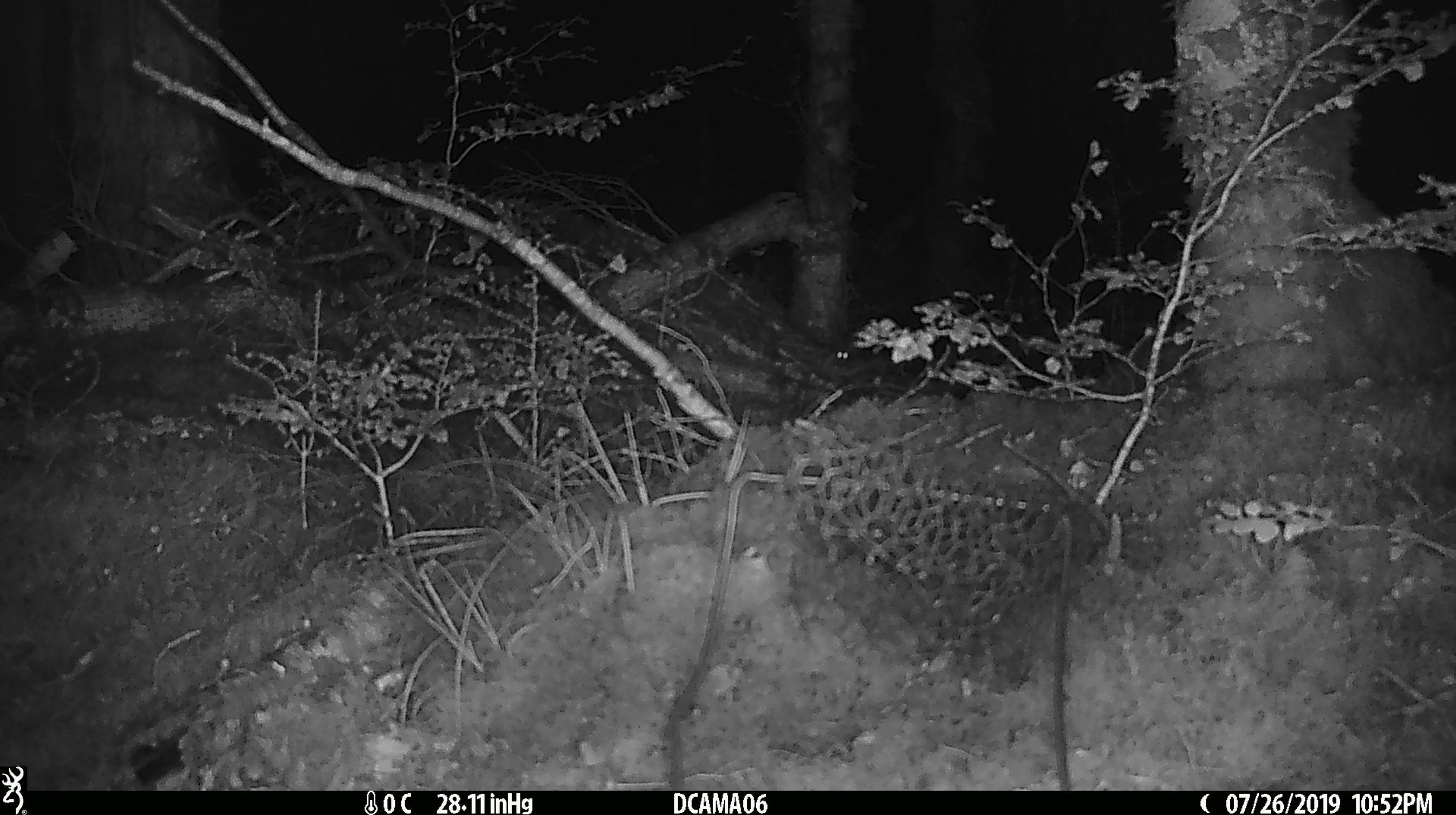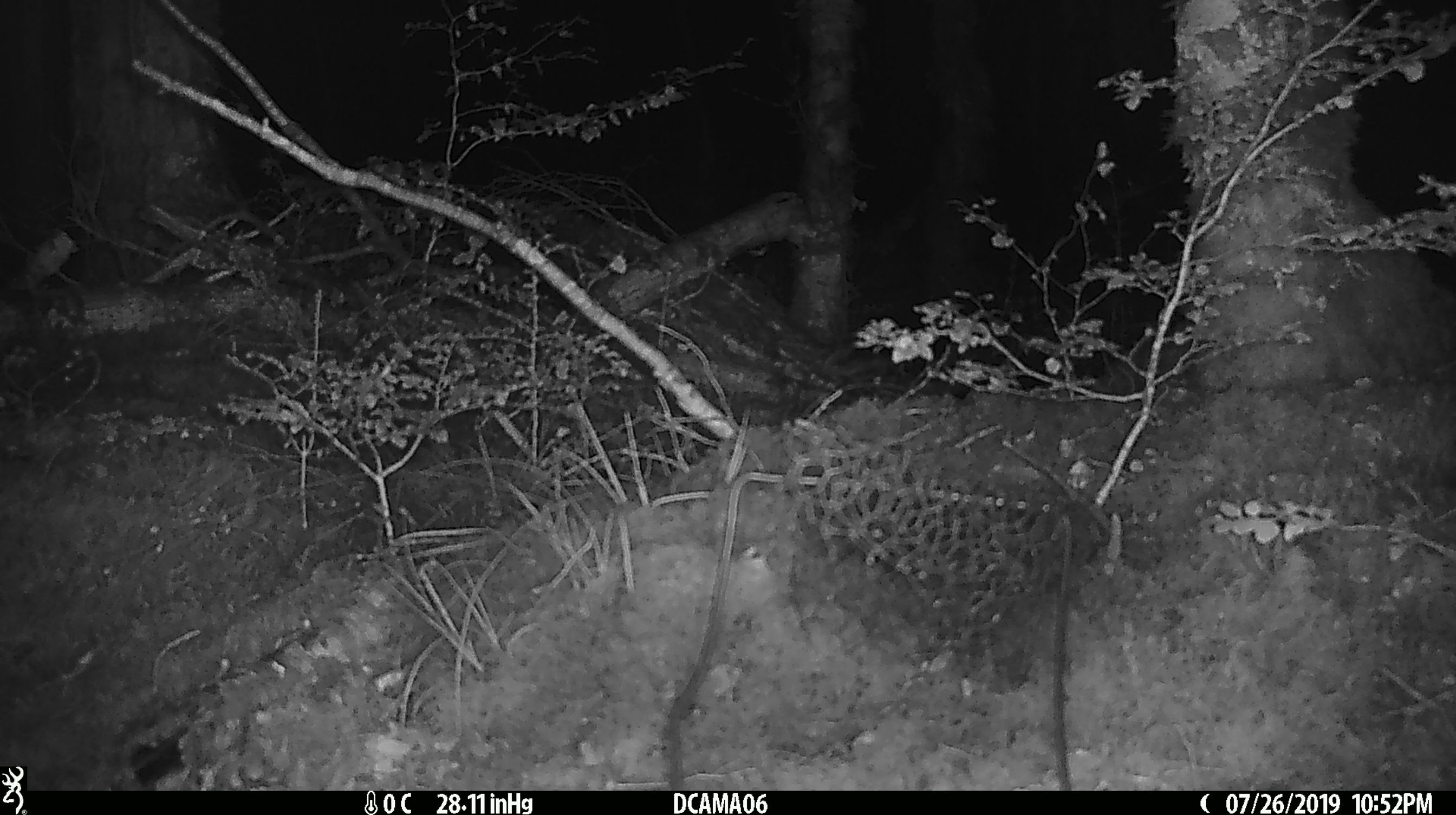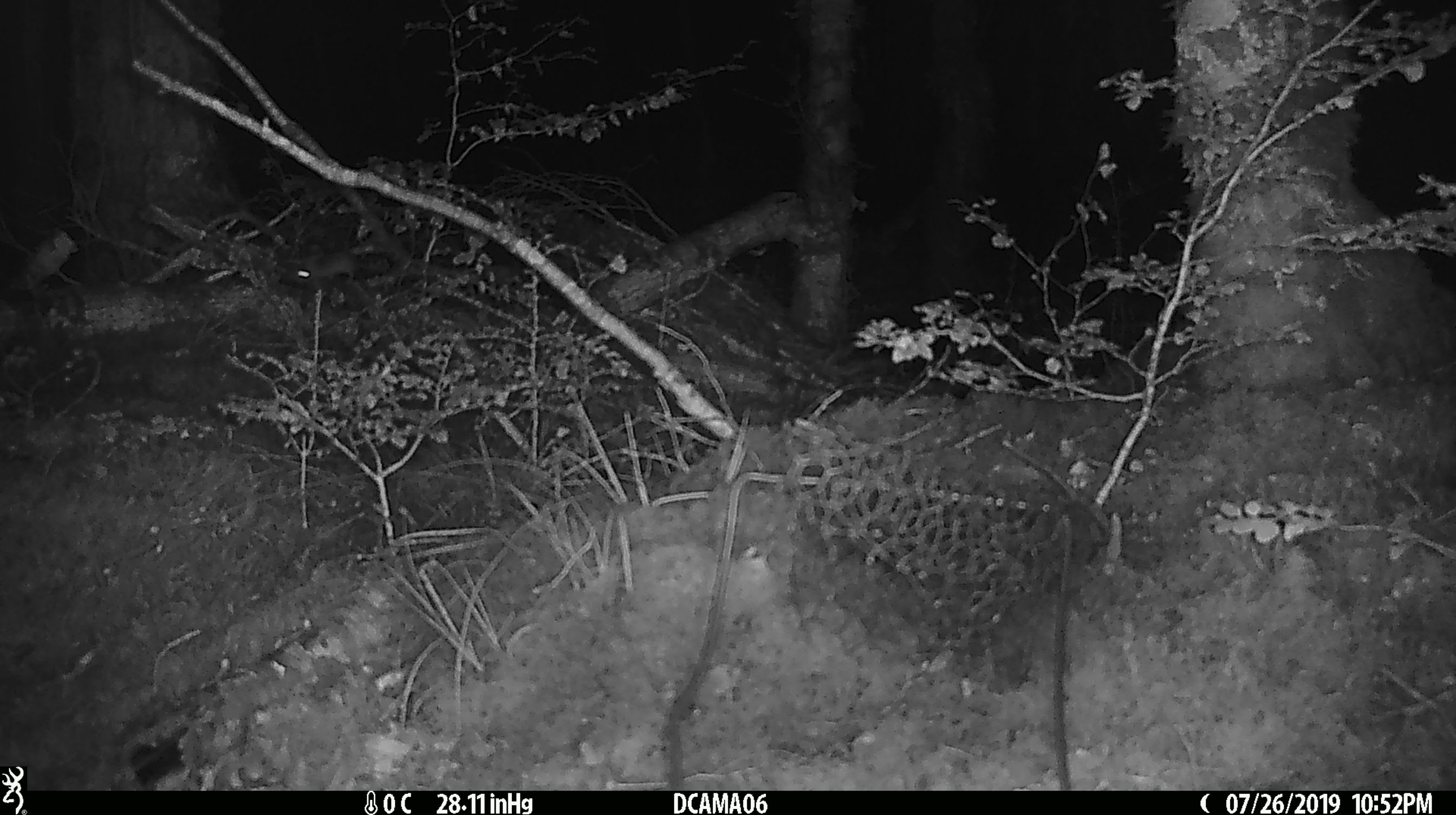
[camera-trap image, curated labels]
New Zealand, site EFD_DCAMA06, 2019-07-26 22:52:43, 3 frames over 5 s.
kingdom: Animalia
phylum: Chordata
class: Mammalia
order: Rodentia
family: Muridae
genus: Mus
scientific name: Mus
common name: mouse